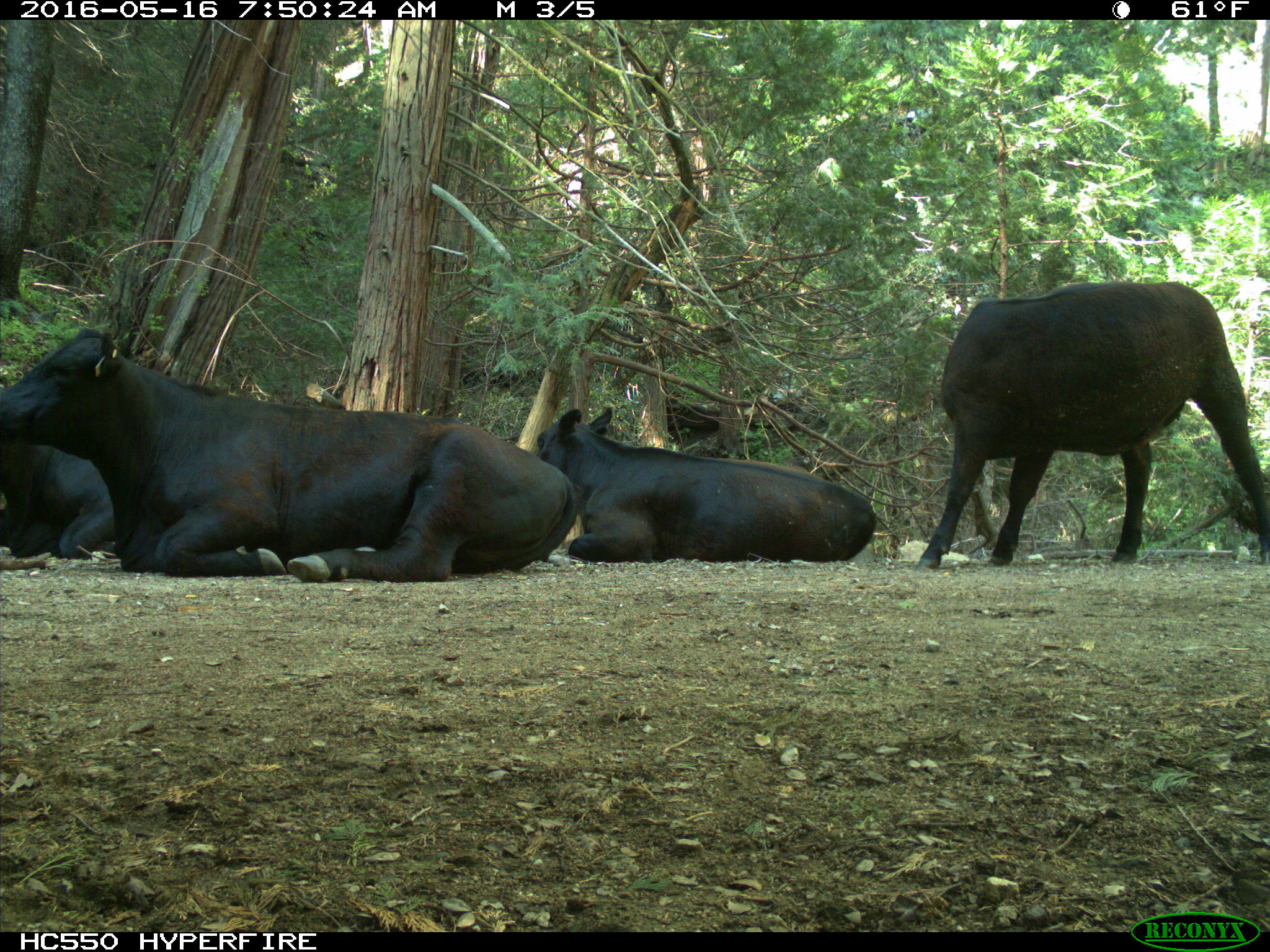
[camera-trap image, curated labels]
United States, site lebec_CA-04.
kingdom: Animalia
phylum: Chordata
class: Mammalia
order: Artiodactyla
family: Bovidae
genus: Bos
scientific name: Bos taurus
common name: domestic cow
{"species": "Bos taurus (domestic cow)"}